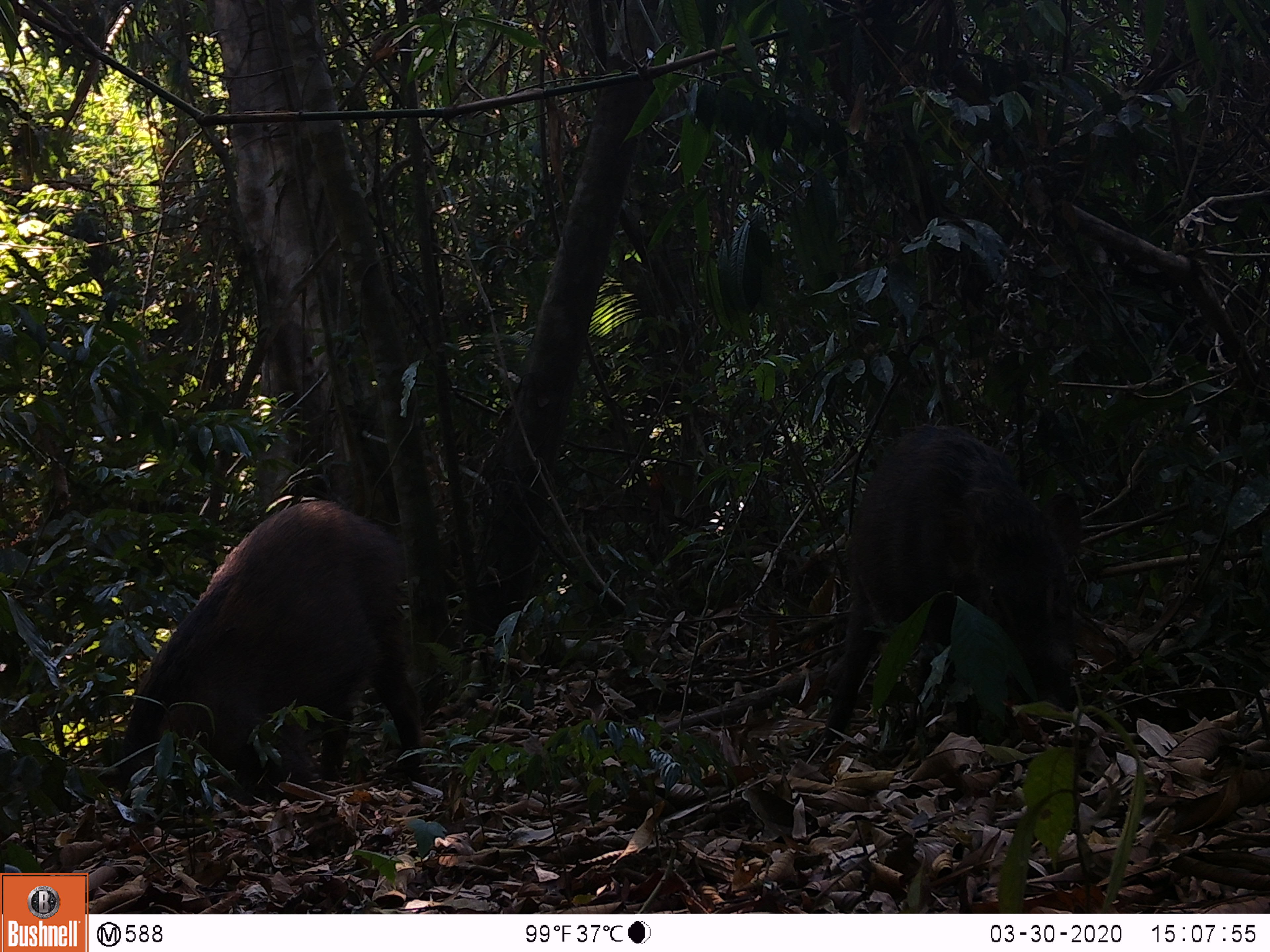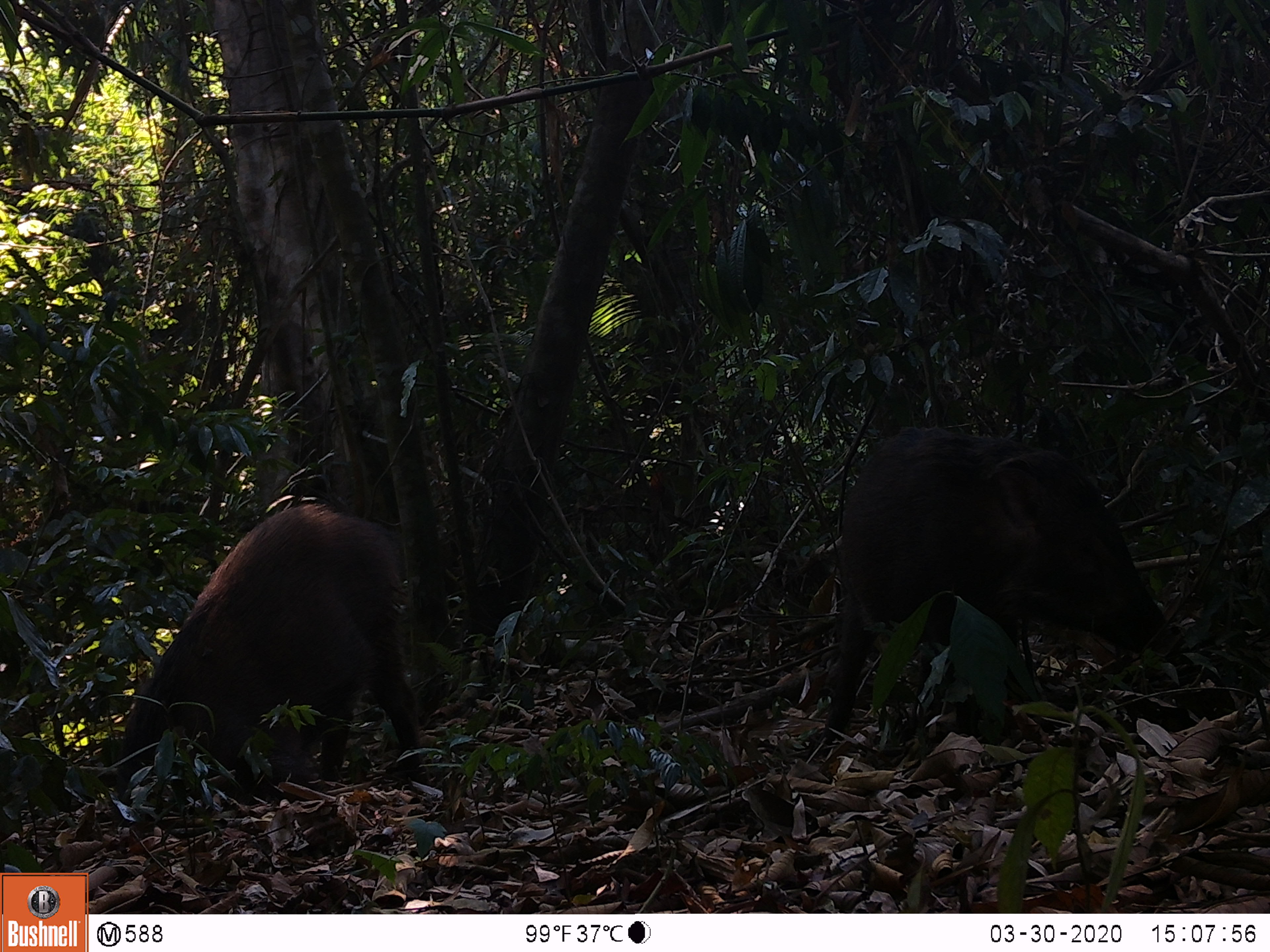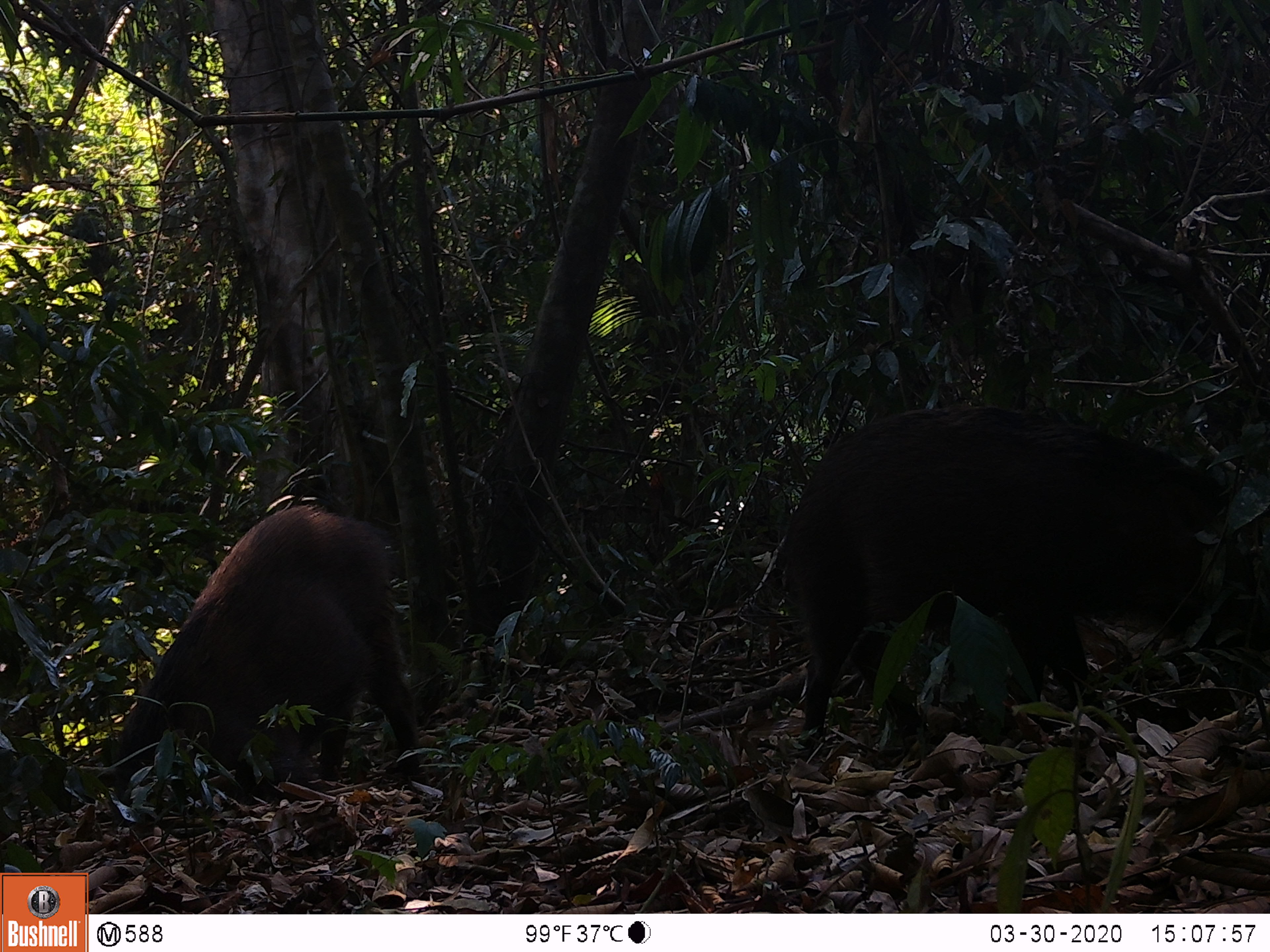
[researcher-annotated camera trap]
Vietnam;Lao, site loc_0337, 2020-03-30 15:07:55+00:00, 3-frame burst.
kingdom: Animalia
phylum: Chordata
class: Mammalia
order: Artiodactyla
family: Suidae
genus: Sus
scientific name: Sus scrofa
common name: eurasian wild pig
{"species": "eurasian wild pig (Sus scrofa)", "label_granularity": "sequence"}